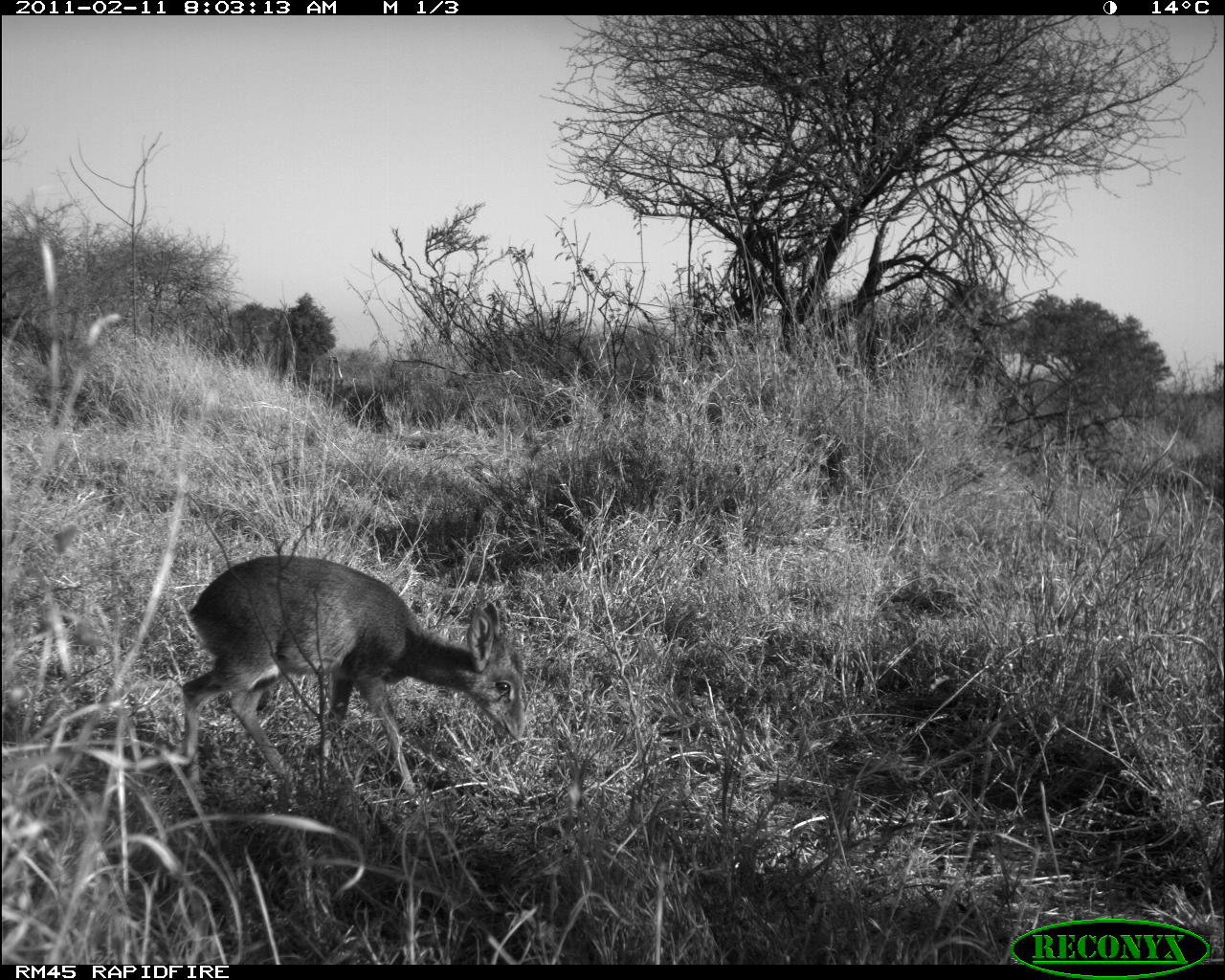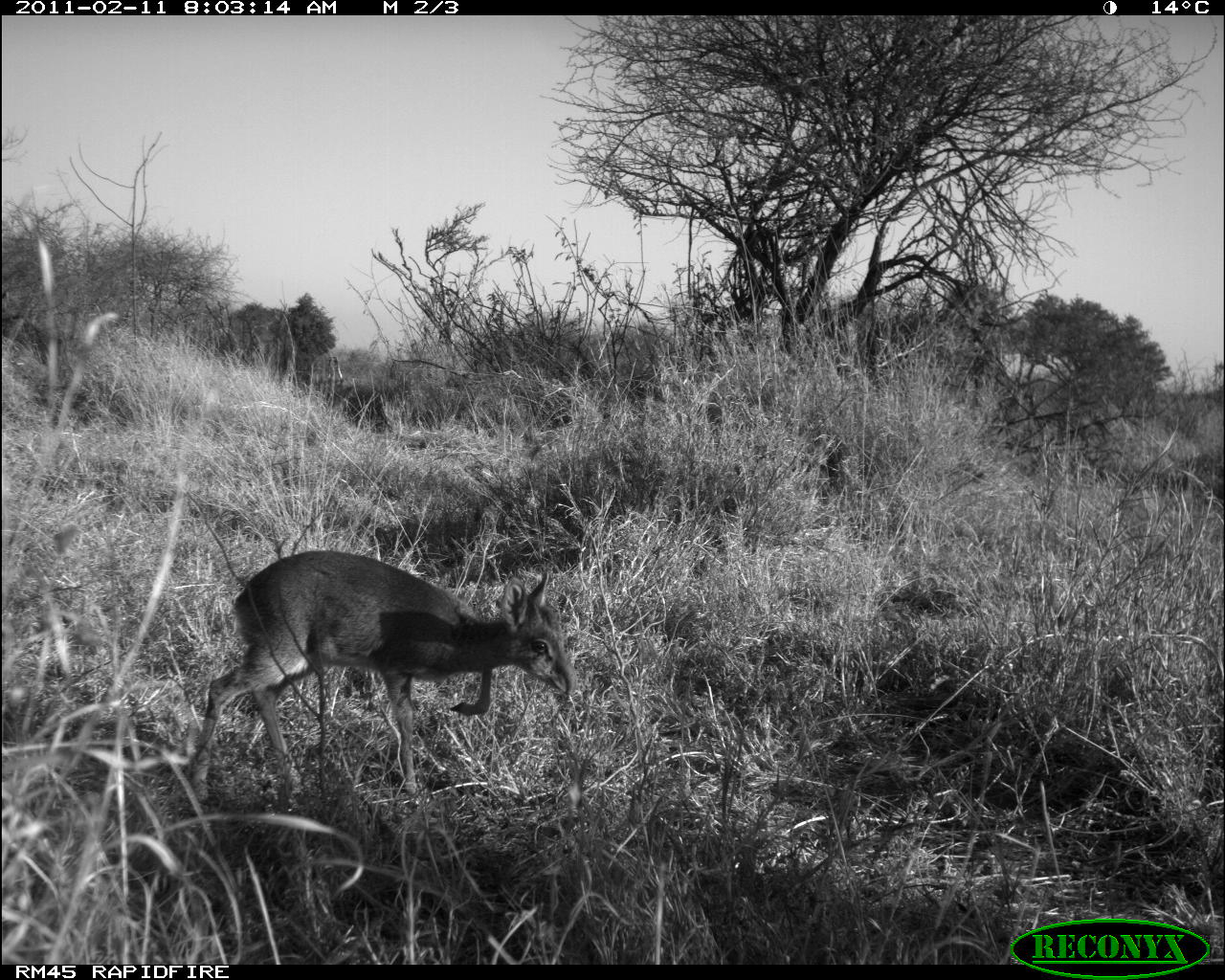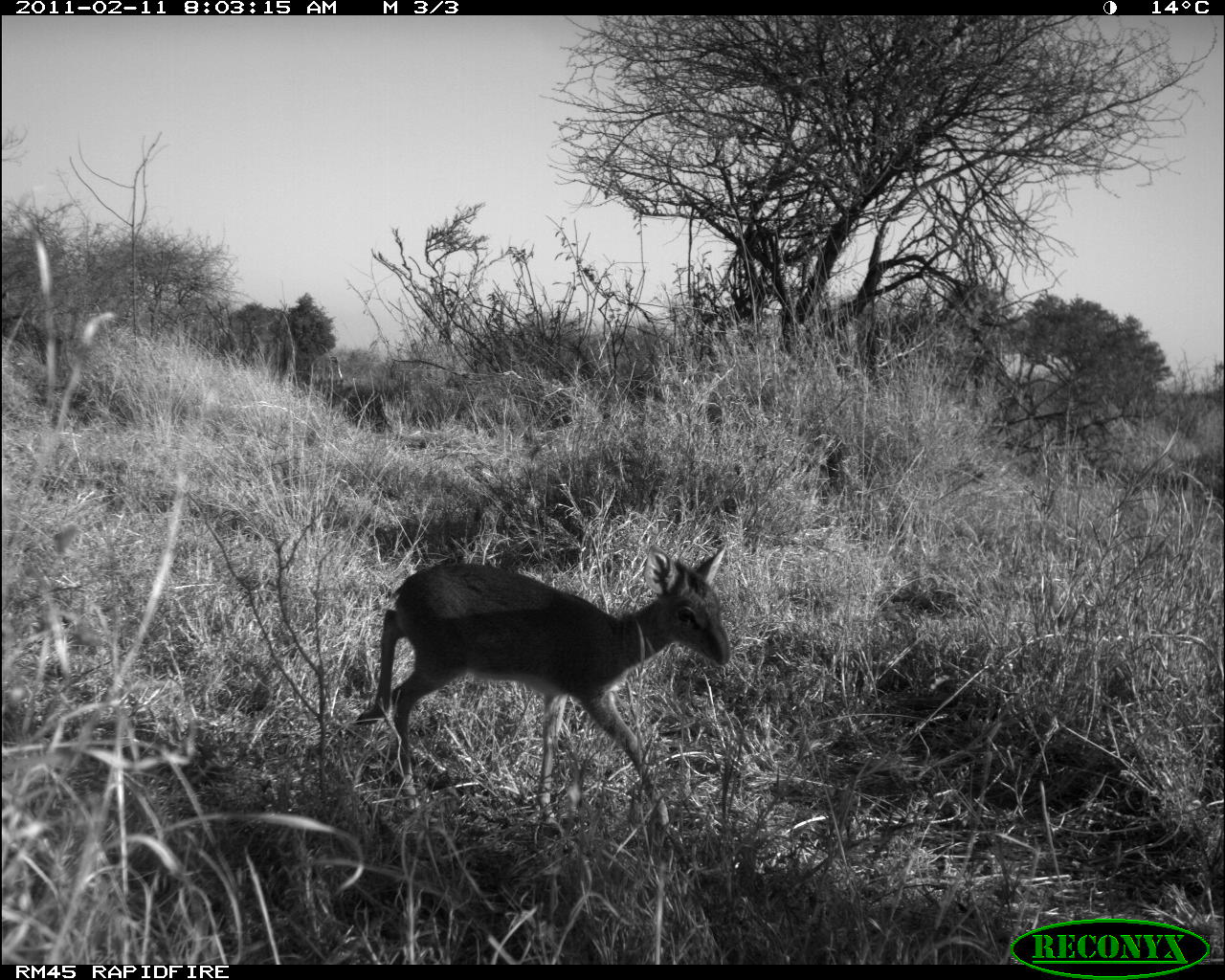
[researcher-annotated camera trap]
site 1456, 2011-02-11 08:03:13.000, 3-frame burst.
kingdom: Animalia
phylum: Chordata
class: Mammalia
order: Artiodactyla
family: Bovidae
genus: Madoqua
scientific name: Madoqua guentheri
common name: günther's dik-dik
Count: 1.